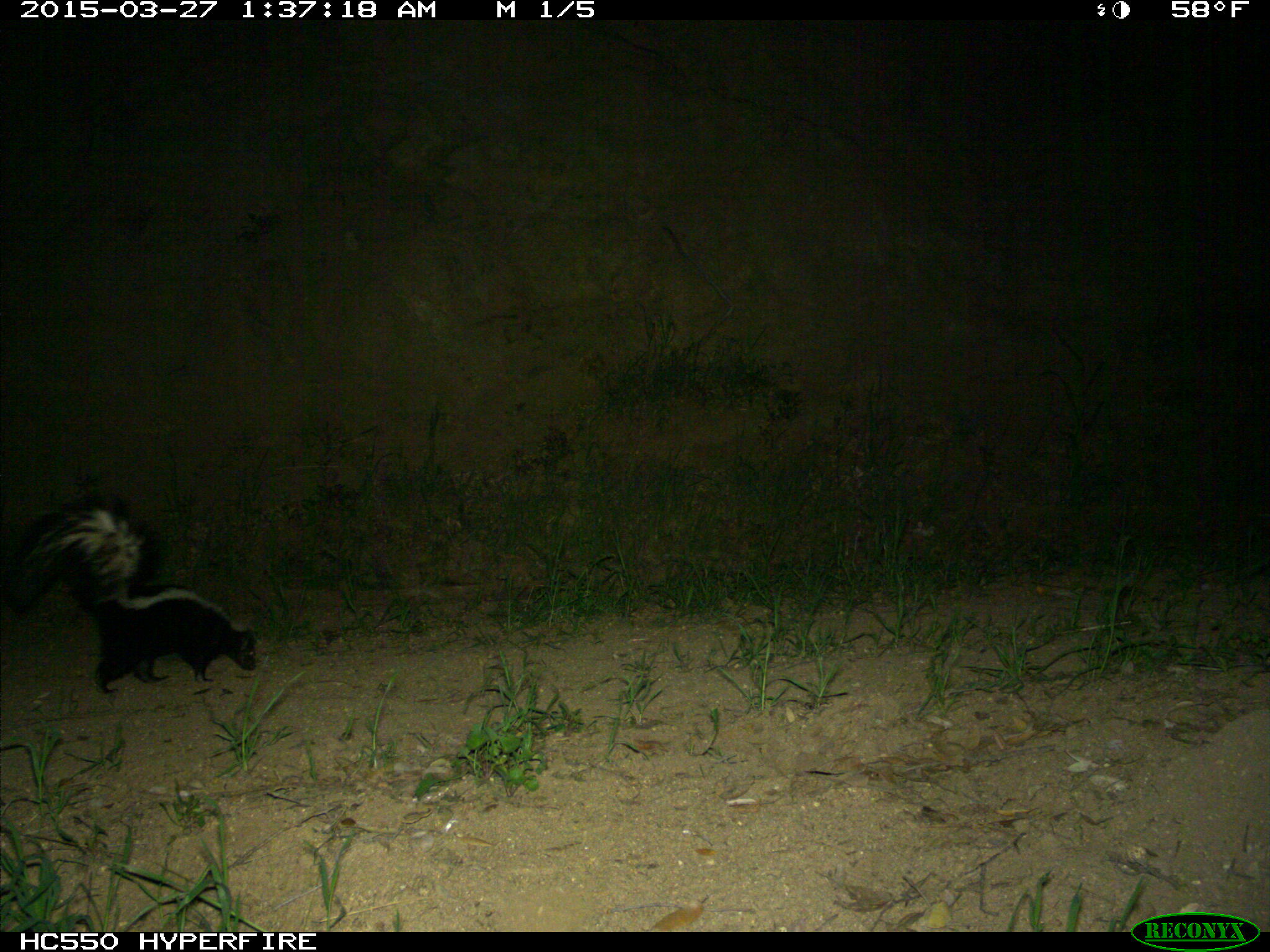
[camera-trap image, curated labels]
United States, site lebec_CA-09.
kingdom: Animalia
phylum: Chordata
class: Mammalia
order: Carnivora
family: Mephitidae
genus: Mephitis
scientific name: Mephitis mephitis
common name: striped skunk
Mephitis mephitis (striped skunk).